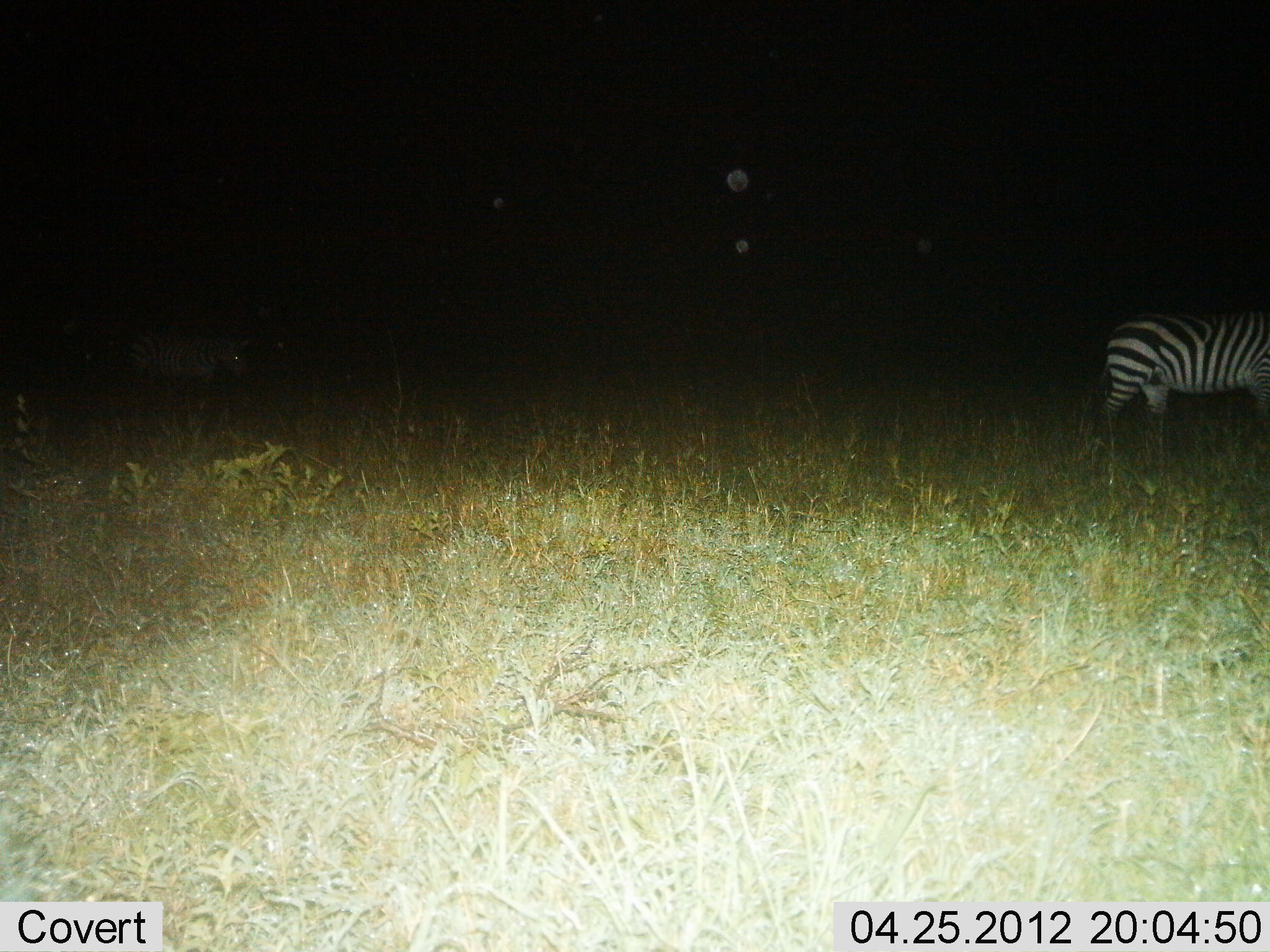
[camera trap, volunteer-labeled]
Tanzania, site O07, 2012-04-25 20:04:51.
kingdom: Animalia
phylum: Chordata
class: Mammalia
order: Perissodactyla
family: Equidae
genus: Equus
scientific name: Equus quagga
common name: plains zebra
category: zebra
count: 1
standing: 22%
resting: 0%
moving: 81%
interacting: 0%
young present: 0%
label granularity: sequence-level